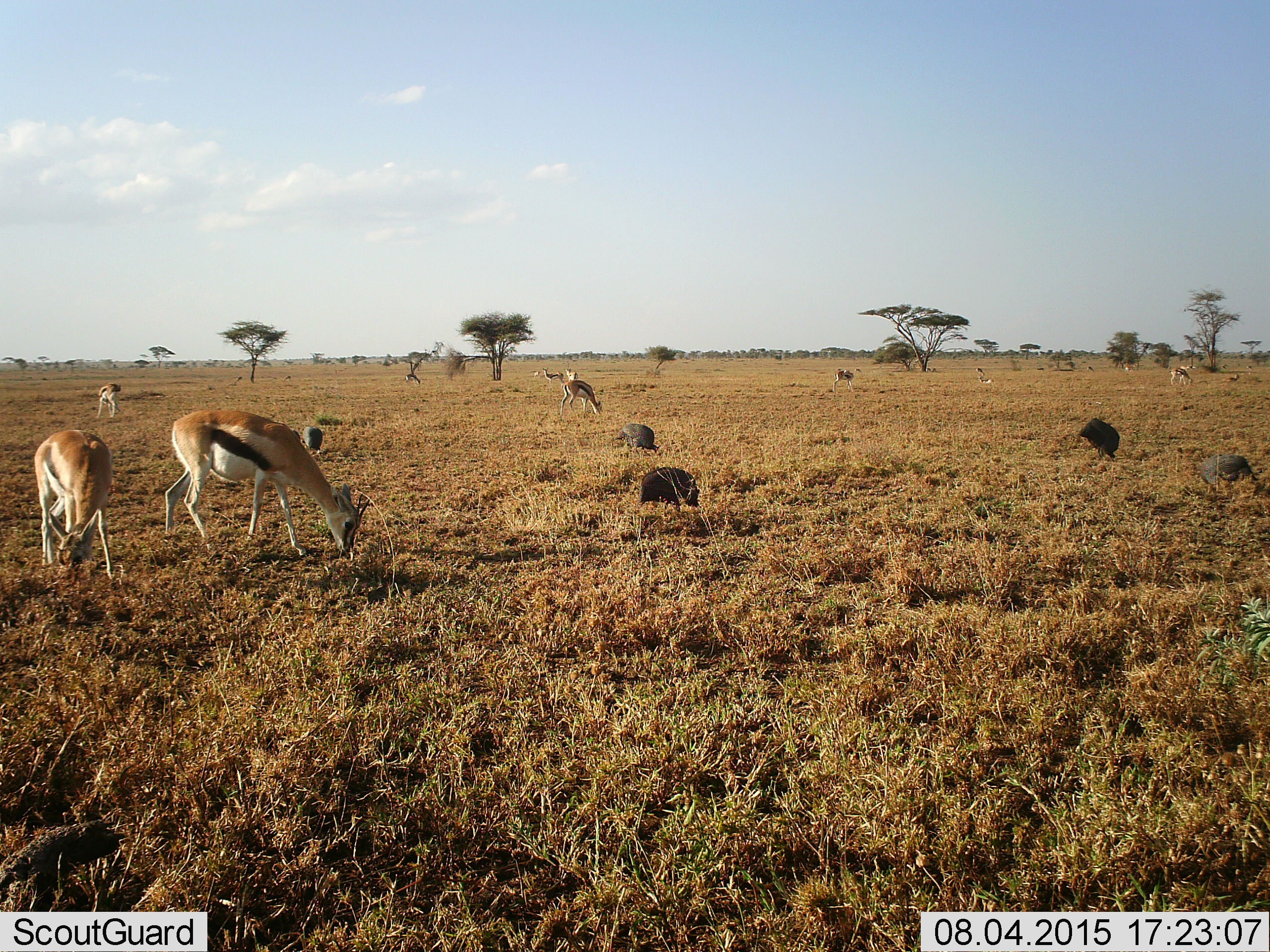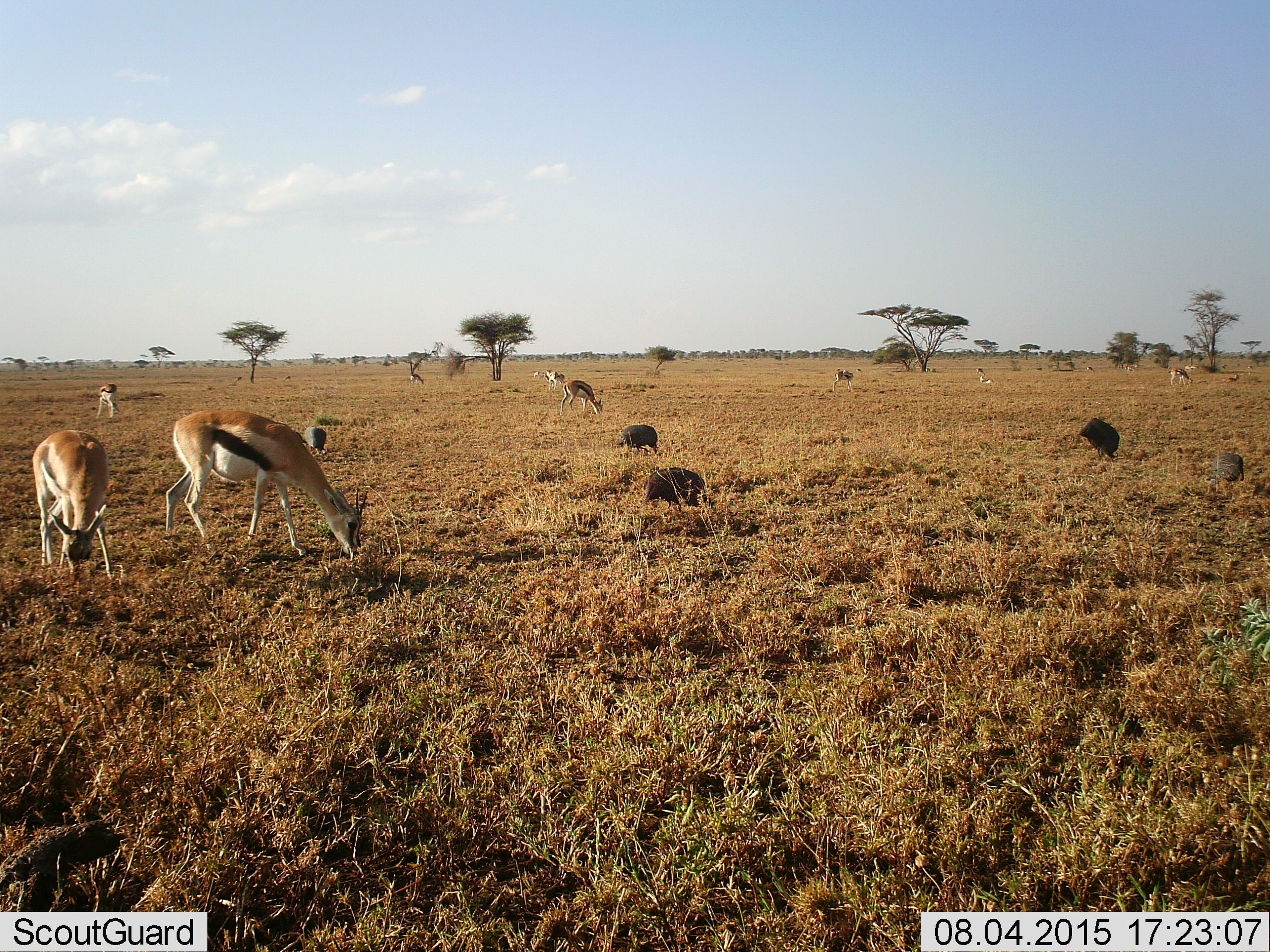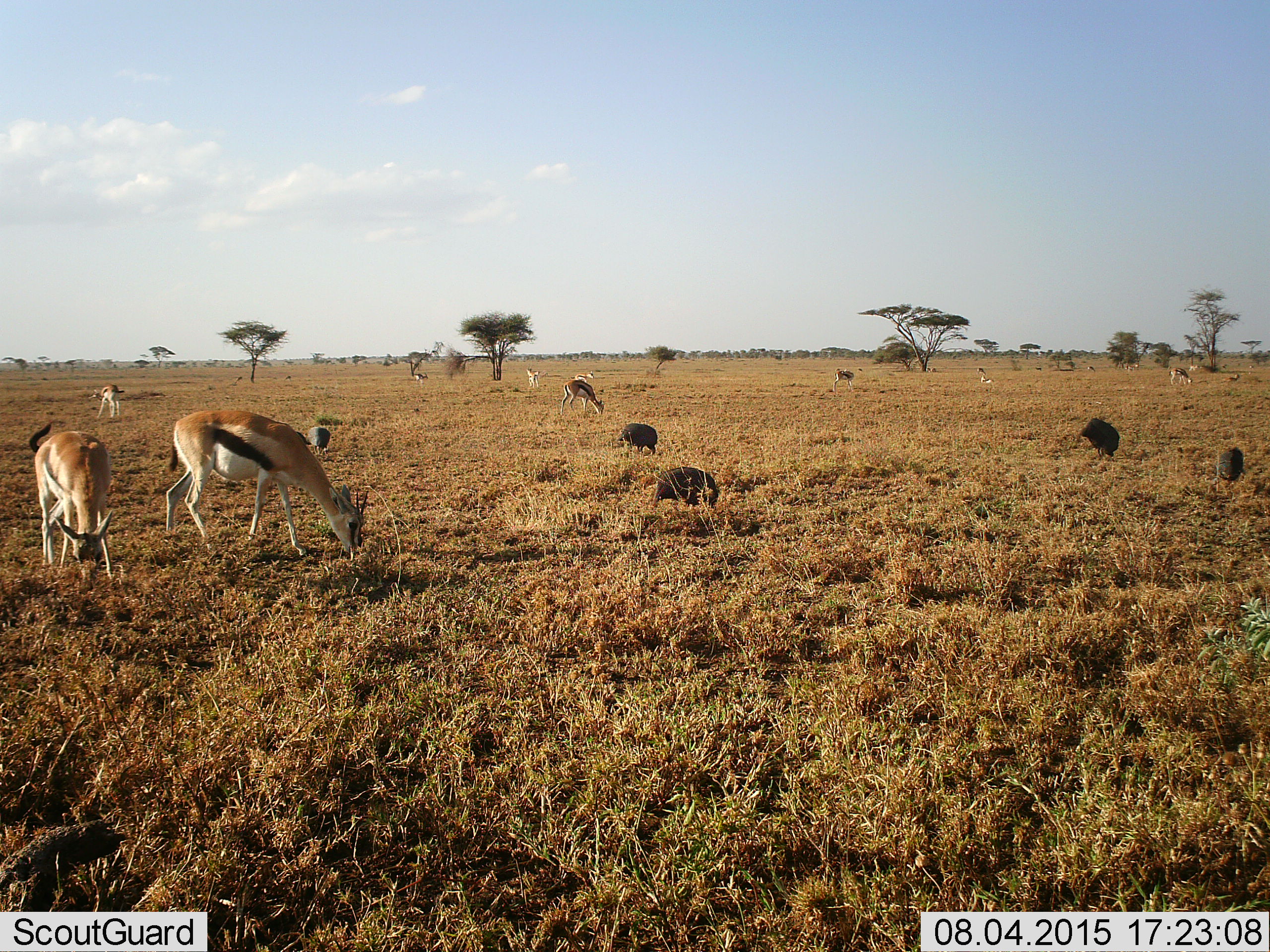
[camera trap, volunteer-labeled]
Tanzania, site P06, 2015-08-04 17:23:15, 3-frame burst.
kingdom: Animalia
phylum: Chordata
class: Mammalia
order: Artiodactyla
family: Bovidae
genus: Eudorcas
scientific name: Eudorcas thomsonii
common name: thomson's gazelle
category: gazellethomsons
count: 11-50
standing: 50%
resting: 25%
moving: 25%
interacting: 0%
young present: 25%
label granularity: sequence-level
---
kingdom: Animalia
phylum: Chordata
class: Aves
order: Galliformes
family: Numididae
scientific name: Numididae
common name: guinea fowl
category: guineafowl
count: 5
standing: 20%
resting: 0%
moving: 0%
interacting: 0%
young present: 0%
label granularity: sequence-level